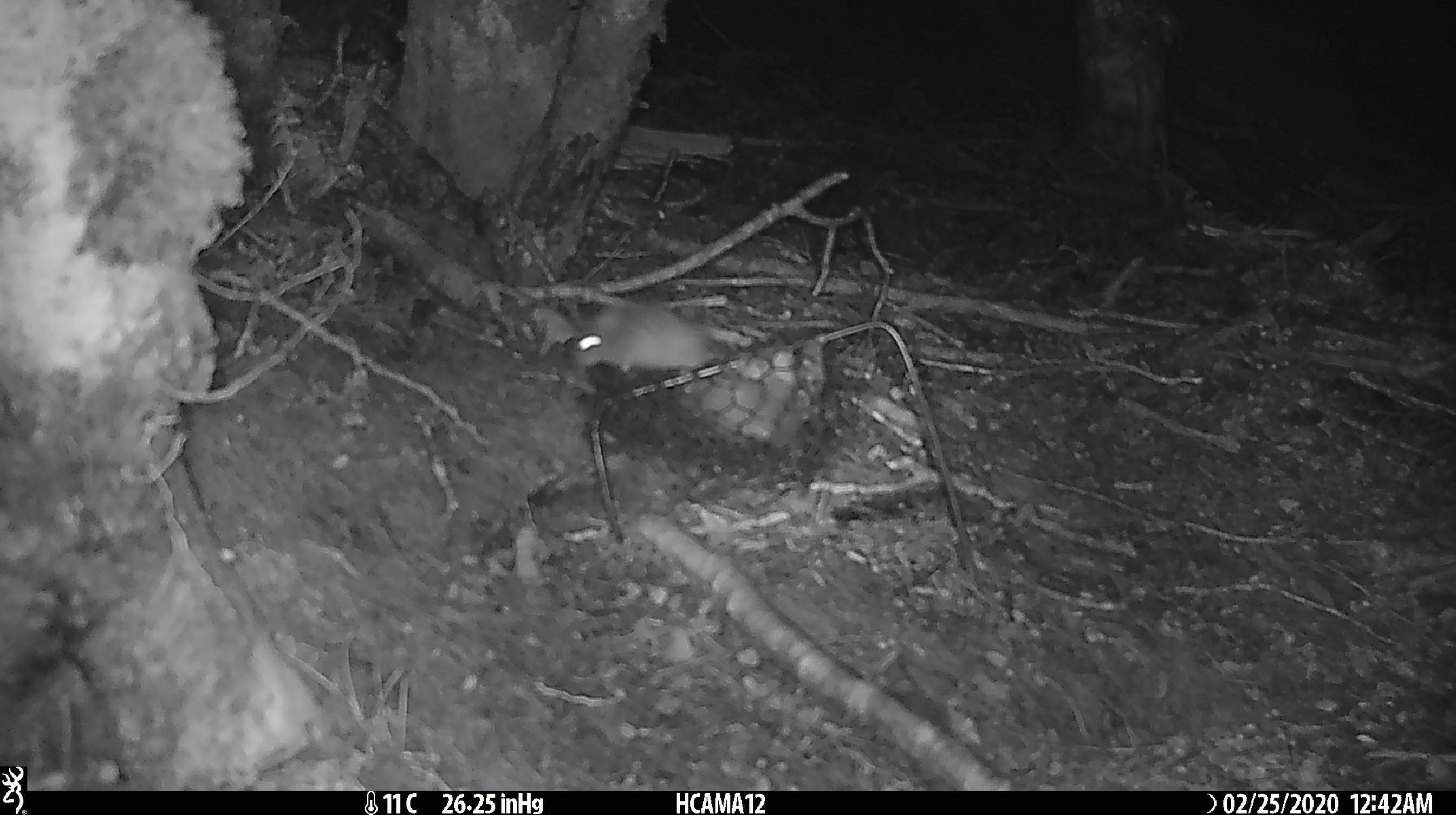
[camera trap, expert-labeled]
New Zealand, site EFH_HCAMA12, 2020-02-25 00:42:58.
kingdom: Animalia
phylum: Chordata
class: Mammalia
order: Rodentia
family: Muridae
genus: Mus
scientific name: Mus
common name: mouse